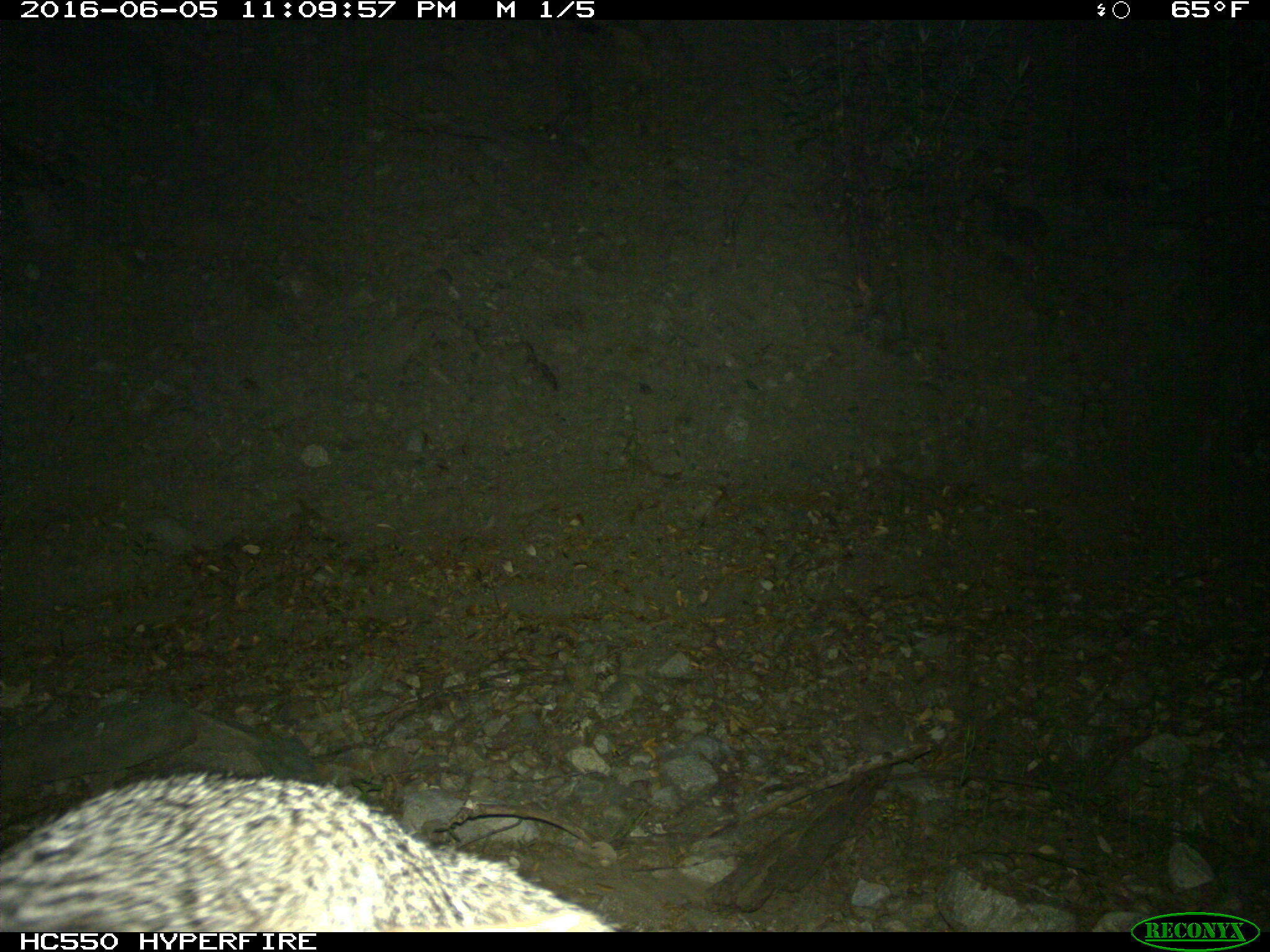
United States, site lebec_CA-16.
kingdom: Animalia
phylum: Chordata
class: Mammalia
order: Carnivora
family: Canidae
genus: Urocyon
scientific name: Urocyon cinereoargenteus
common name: gray fox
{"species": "Urocyon cinereoargenteus (gray fox)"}